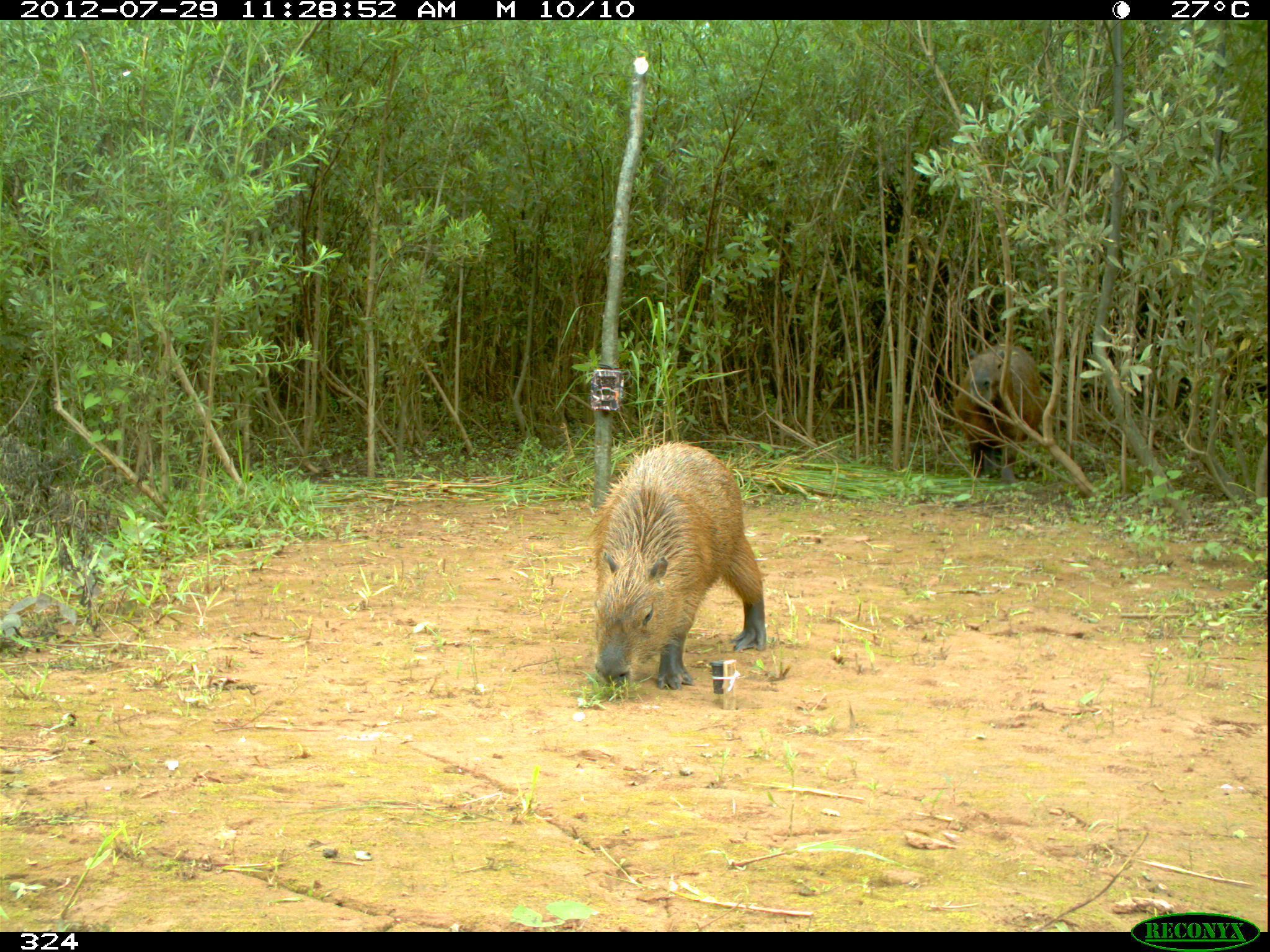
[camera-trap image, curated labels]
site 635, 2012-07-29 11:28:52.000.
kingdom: Animalia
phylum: Chordata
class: Mammalia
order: Rodentia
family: Caviidae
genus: Hydrochoerus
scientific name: Hydrochoerus hydrochaeris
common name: capybara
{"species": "Hydrochoerus hydrochaeris (capybara)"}